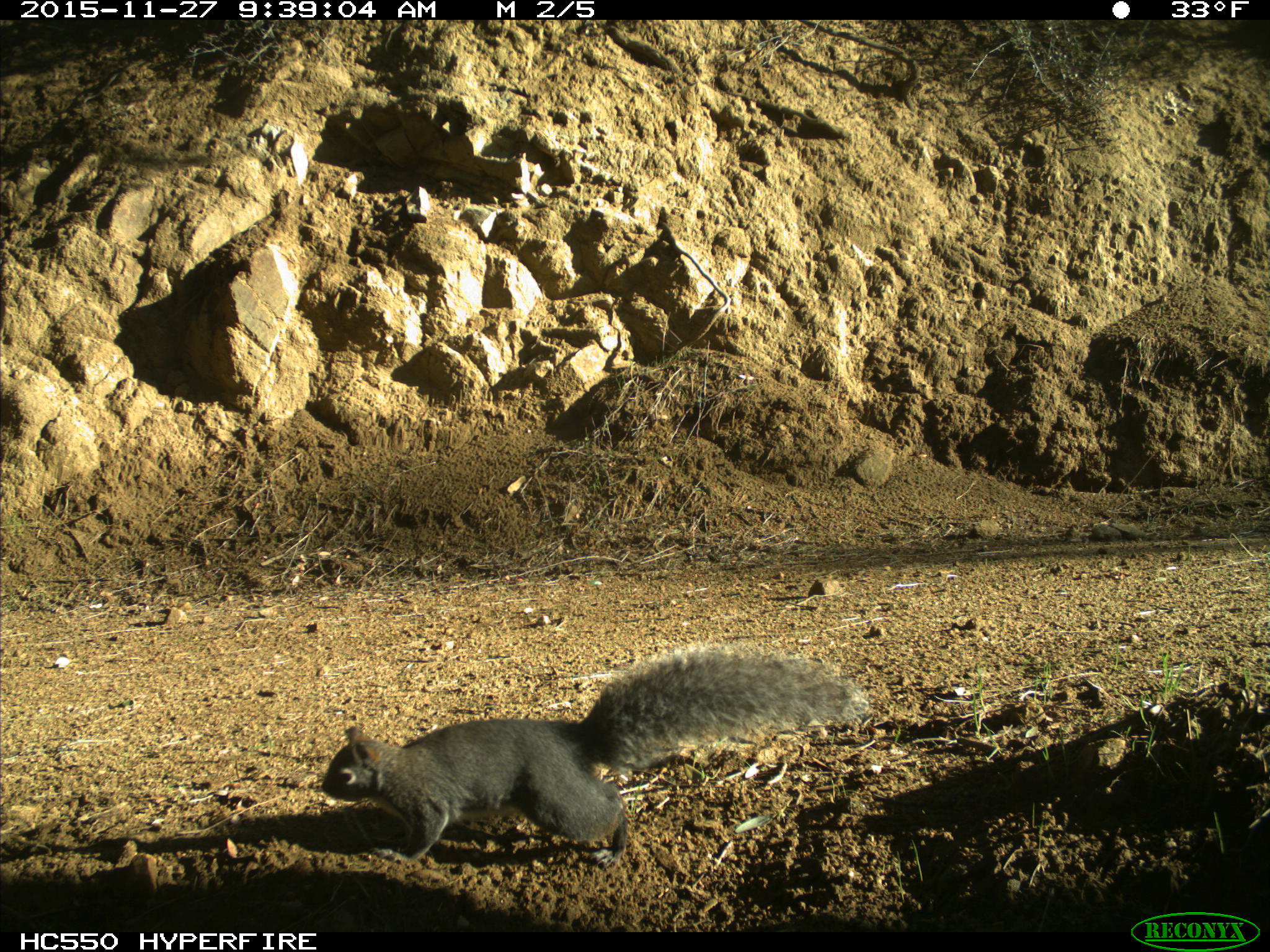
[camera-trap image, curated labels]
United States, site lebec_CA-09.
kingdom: Animalia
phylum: Chordata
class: Mammalia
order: Rodentia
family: Sciuridae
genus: Sciurus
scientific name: Sciurus carolinensis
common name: eastern gray squirrel